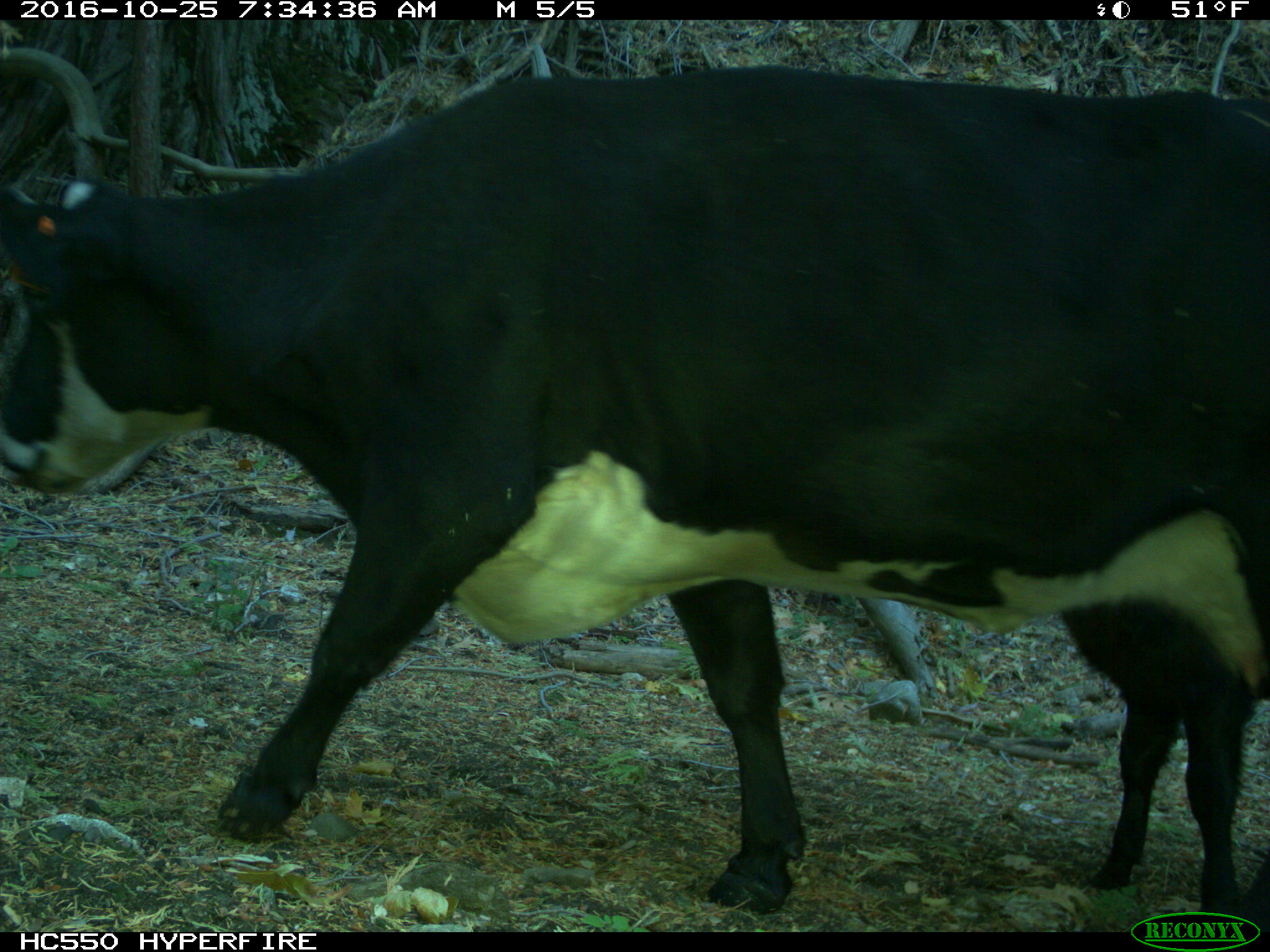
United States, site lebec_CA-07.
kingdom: Animalia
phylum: Chordata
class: Mammalia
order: Artiodactyla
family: Bovidae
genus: Bos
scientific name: Bos taurus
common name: domestic cow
Bos taurus (domestic cow).